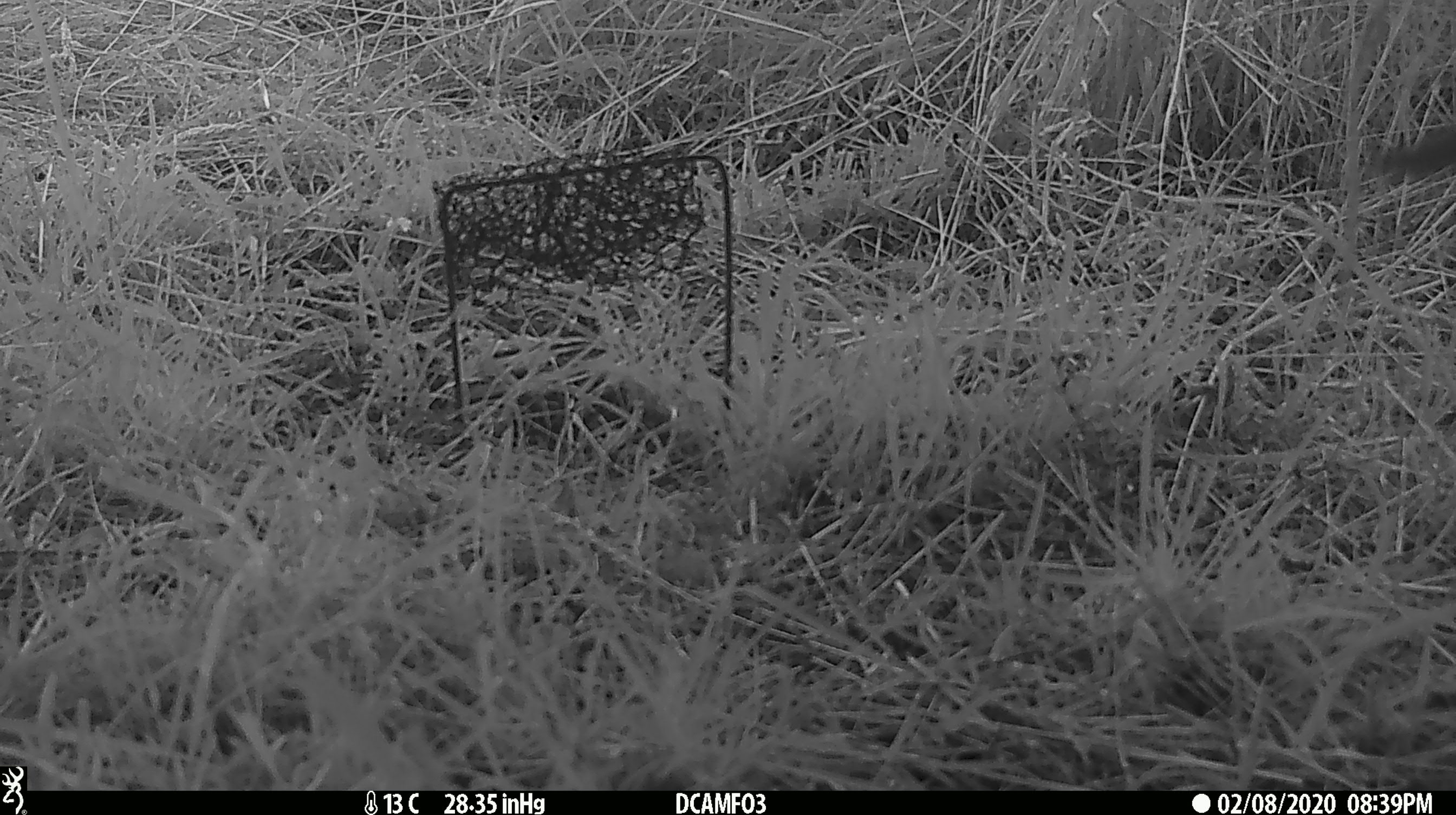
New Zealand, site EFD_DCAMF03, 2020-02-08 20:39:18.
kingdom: Animalia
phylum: Chordata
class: Aves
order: Passeriformes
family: Turdidae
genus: Turdus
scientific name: Turdus philomelos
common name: song thrush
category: thrush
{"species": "thrush (song thrush) (Turdus philomelos)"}